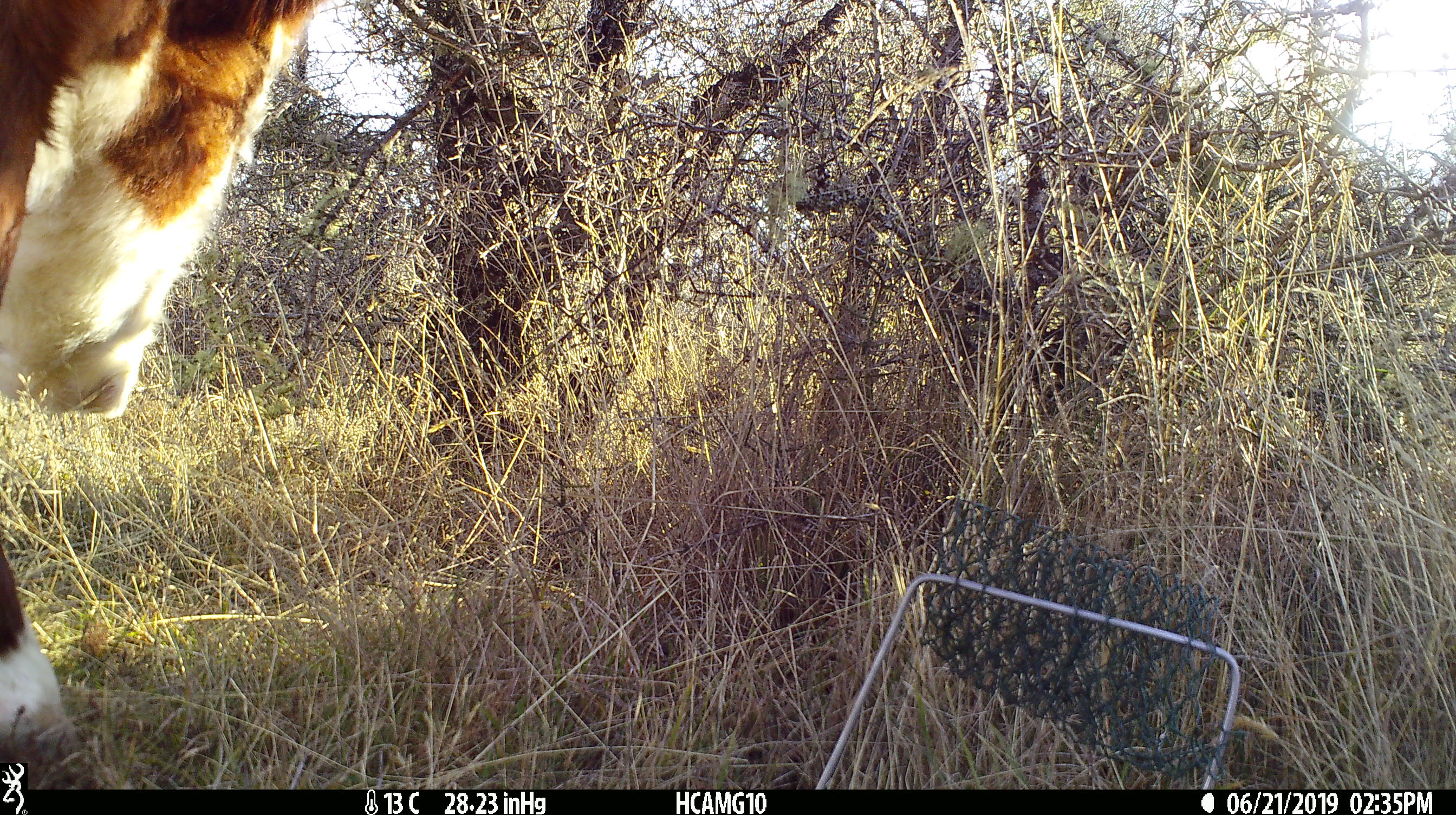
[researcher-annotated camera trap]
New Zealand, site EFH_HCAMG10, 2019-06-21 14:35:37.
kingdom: Animalia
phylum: Chordata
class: Mammalia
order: Artiodactyla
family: Bovidae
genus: Bos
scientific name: Bos taurus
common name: domestic cow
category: cow